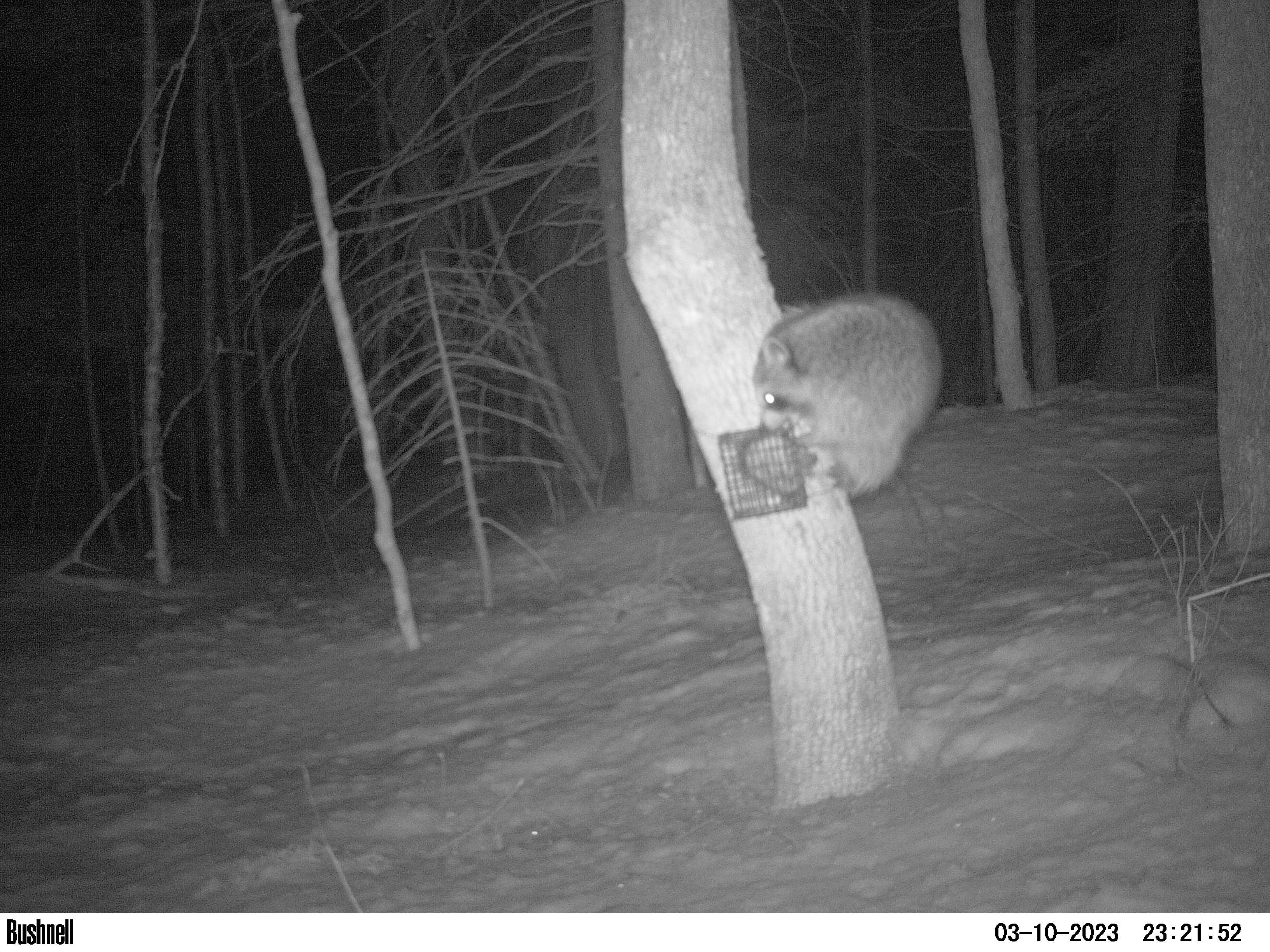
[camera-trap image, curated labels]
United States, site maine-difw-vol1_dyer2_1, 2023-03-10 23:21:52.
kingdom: Animalia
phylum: Chordata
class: Mammalia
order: Carnivora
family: Procyonidae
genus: Procyon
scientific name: Procyon lotor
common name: raccoon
Raccoon (Procyon lotor).